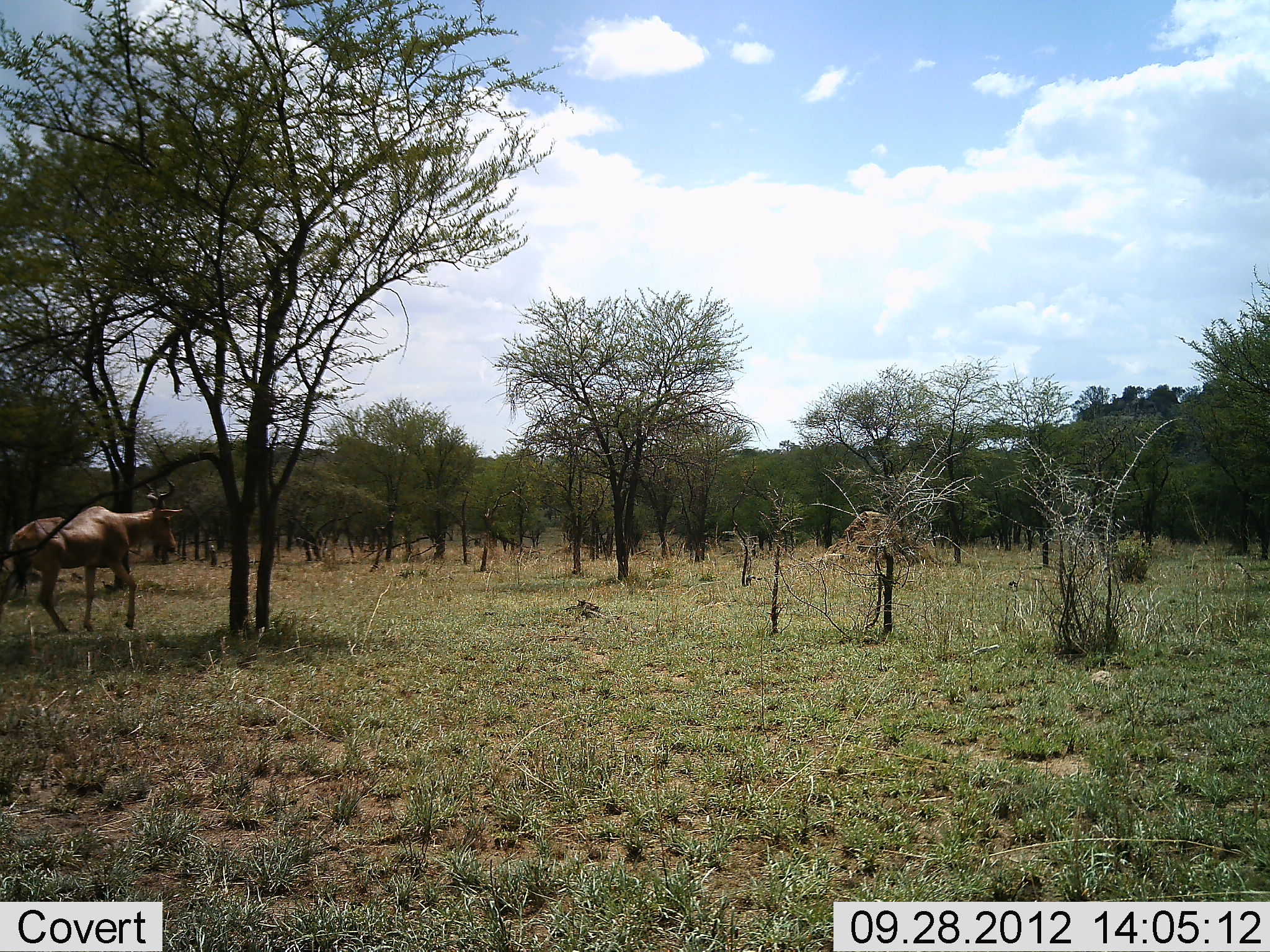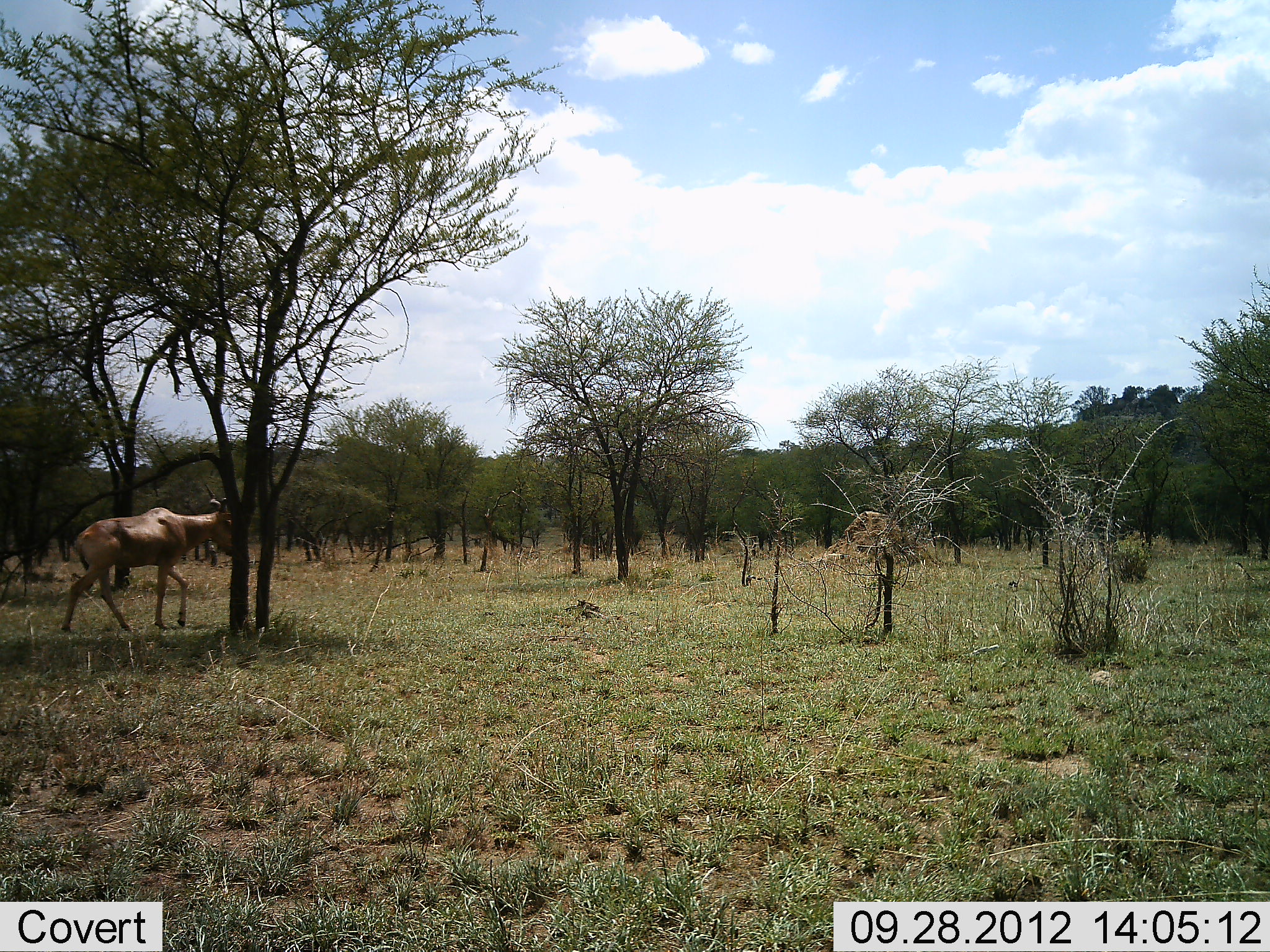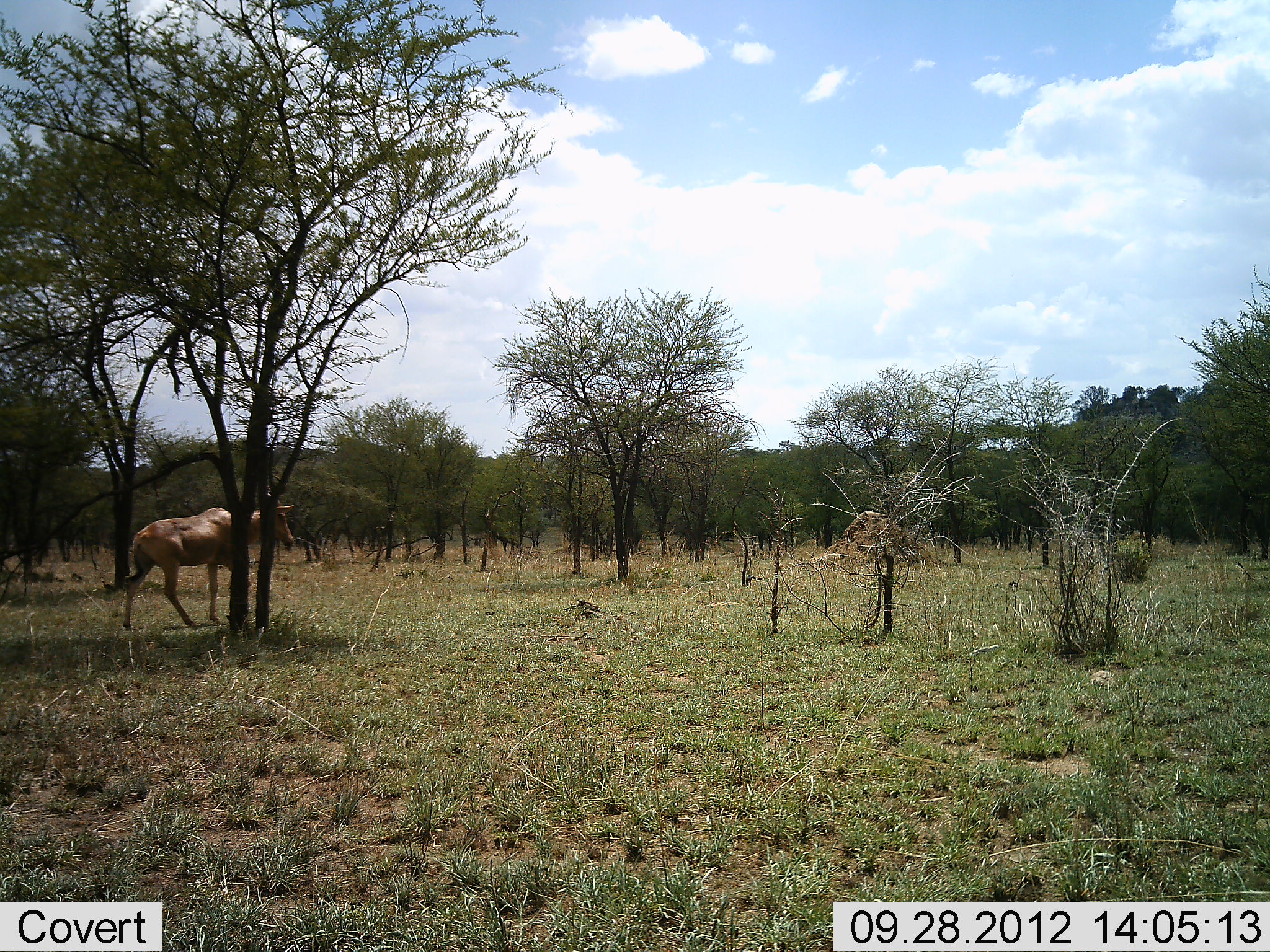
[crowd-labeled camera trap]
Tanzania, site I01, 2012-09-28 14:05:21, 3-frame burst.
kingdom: Animalia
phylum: Chordata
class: Mammalia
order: Artiodactyla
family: Bovidae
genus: Alcelaphus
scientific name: Alcelaphus buselaphus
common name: hartebeest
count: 1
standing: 0%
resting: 0%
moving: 100%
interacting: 0%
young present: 0%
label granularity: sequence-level